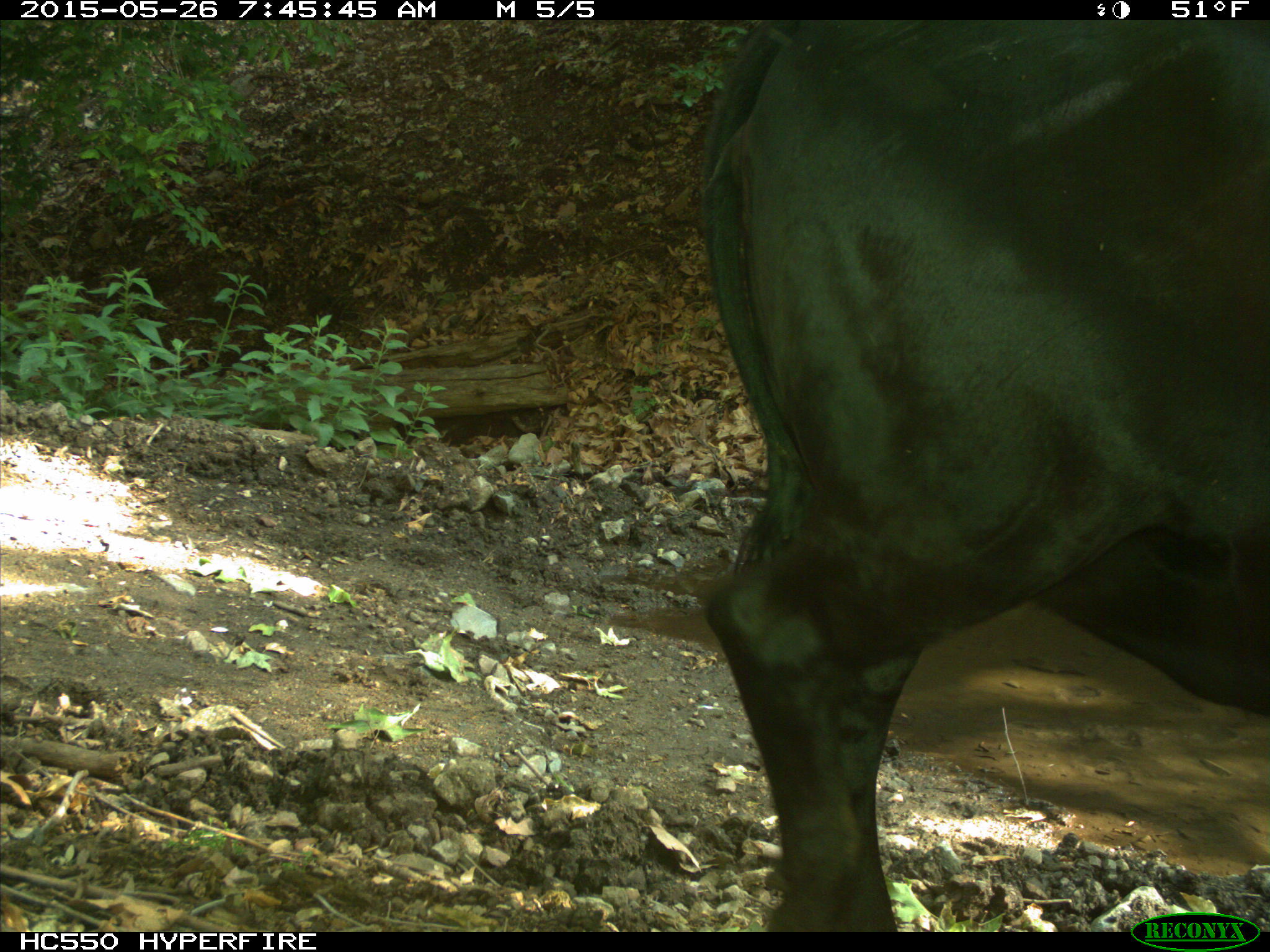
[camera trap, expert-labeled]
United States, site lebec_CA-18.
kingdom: Animalia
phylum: Chordata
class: Mammalia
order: Artiodactyla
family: Bovidae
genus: Bos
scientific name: Bos taurus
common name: domestic cow